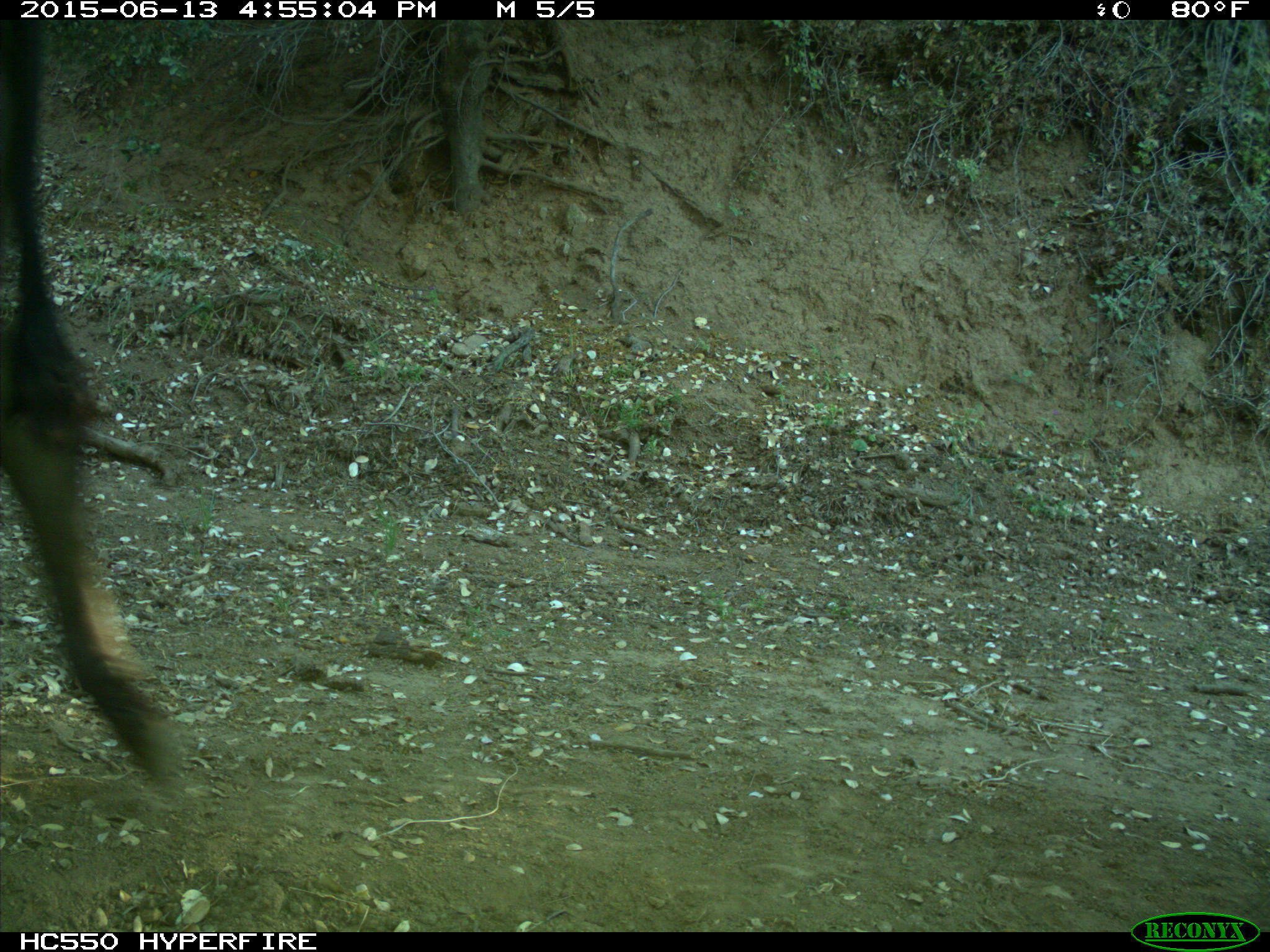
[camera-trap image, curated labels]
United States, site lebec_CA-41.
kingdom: Animalia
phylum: Chordata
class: Mammalia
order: Artiodactyla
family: Bovidae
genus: Bos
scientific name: Bos taurus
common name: domestic cow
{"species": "Bos taurus (domestic cow)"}